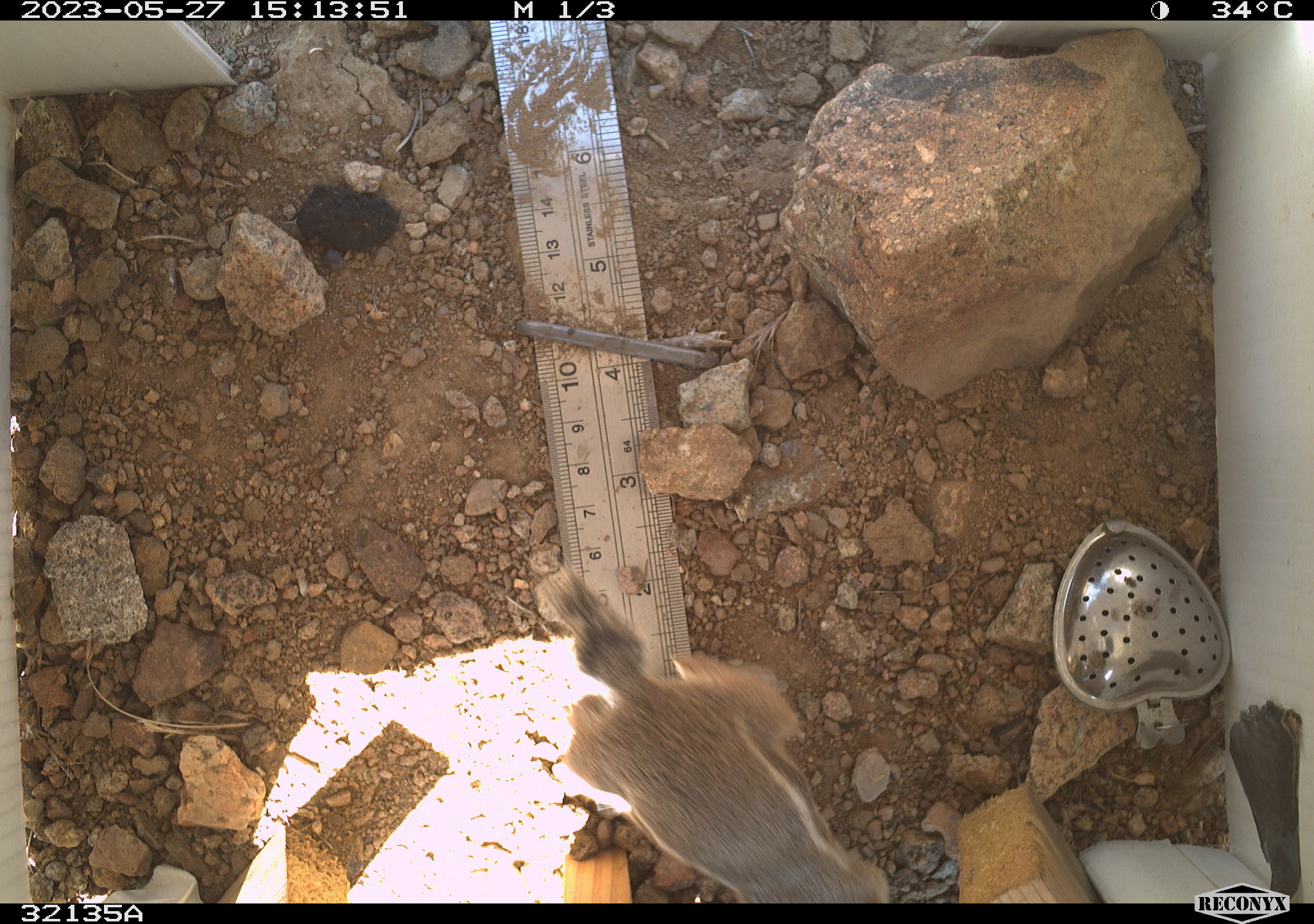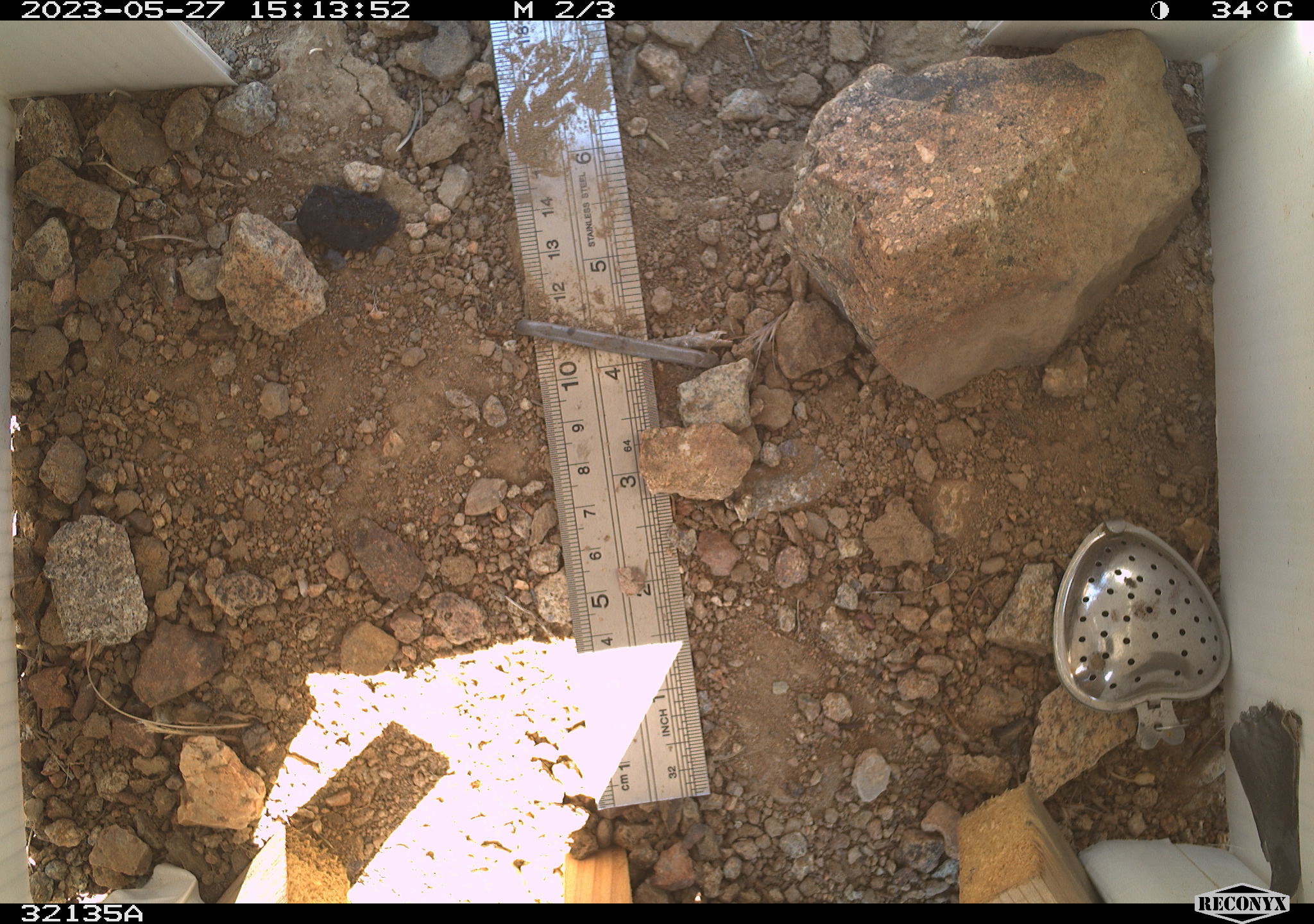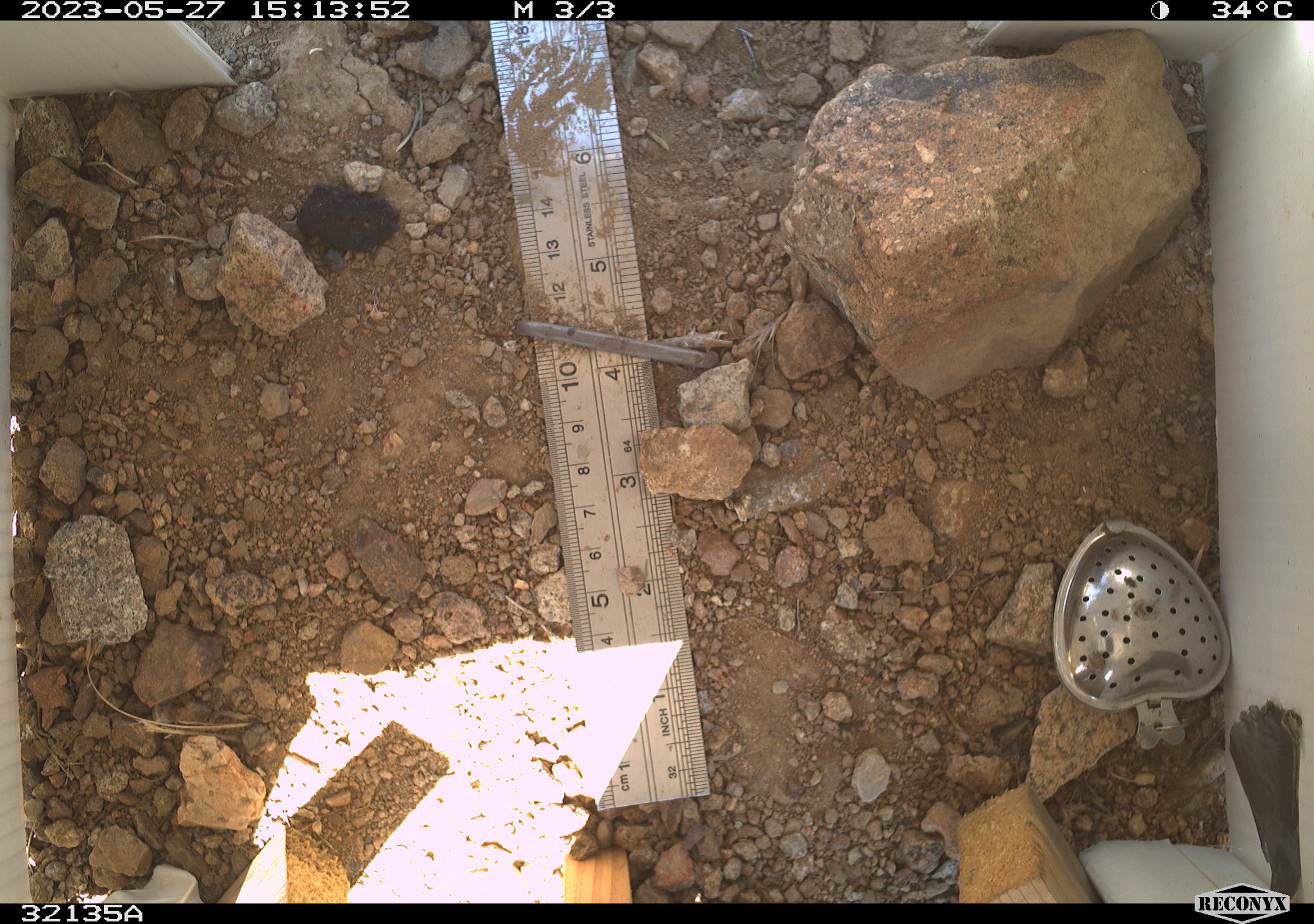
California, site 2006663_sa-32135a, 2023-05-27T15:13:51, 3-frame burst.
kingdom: Animalia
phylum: Chordata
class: Mammalia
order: Rodentia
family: Sciuridae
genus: Ammospermophilus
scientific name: Ammospermophilus leucurus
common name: white-tailed antelope squirrel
White-tailed antelope squirrel (Ammospermophilus leucurus).